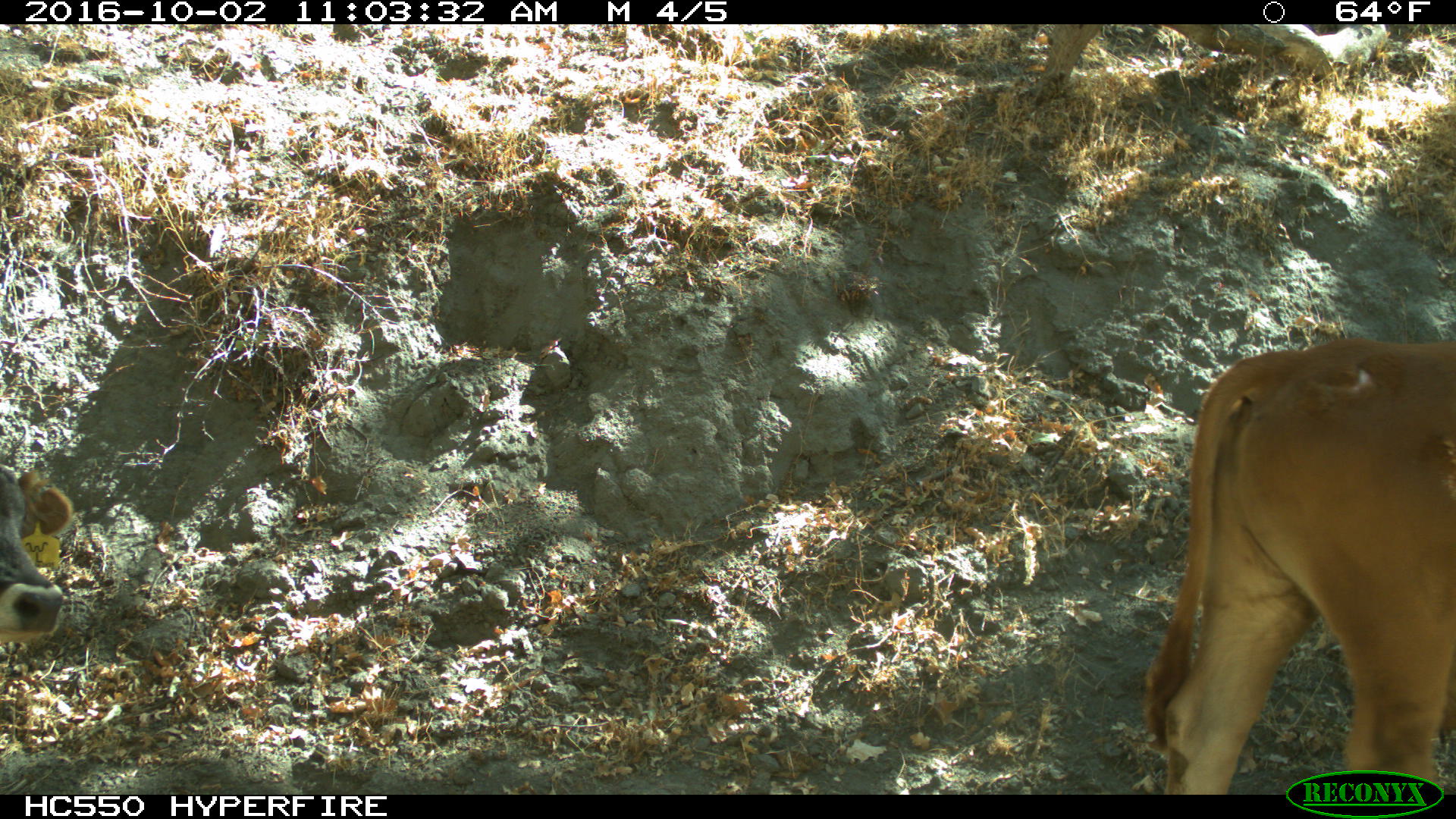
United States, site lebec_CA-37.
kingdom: Animalia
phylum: Chordata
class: Mammalia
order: Artiodactyla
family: Bovidae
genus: Bos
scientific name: Bos taurus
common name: domestic cow